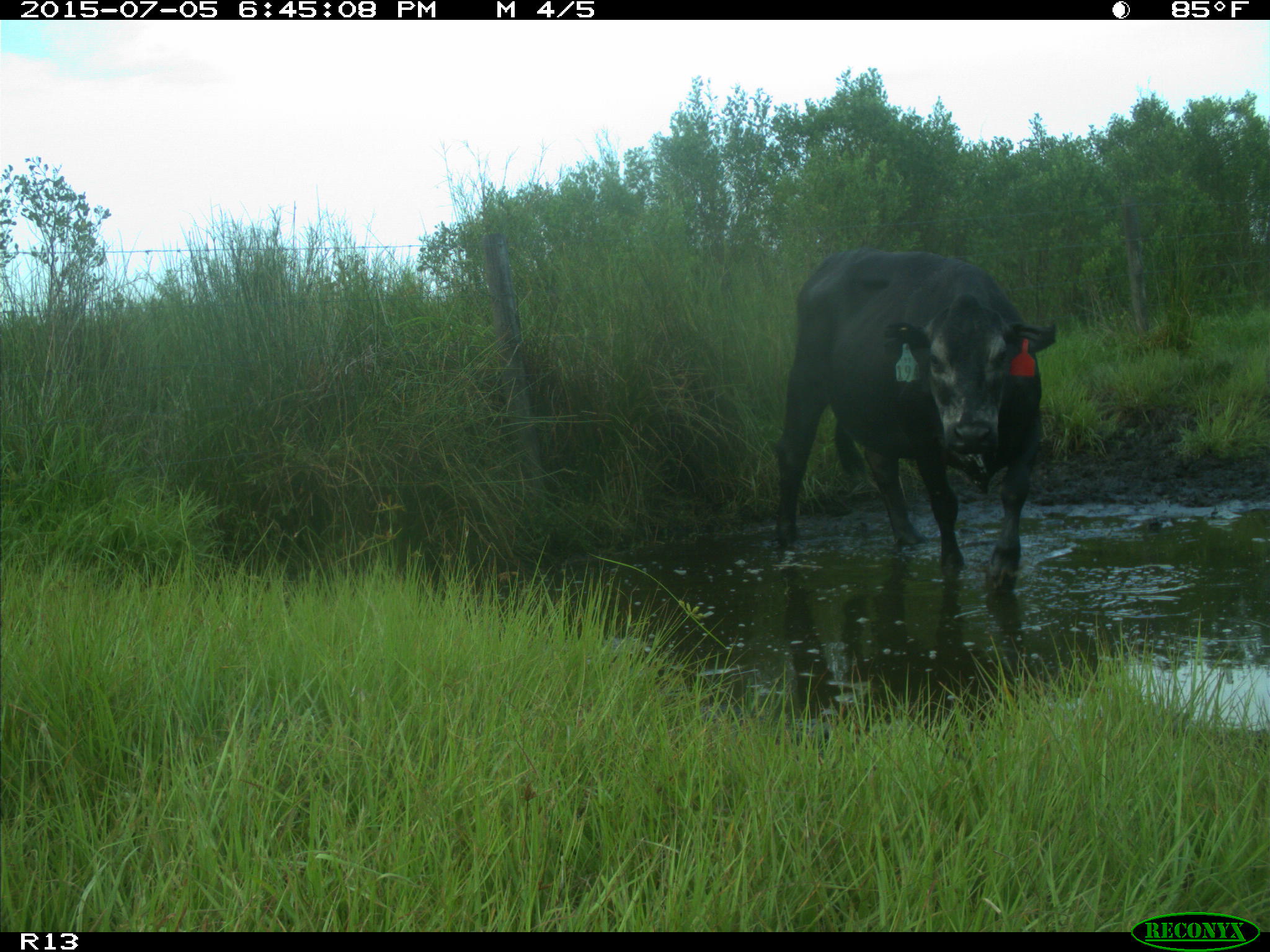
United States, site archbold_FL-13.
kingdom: Animalia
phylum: Chordata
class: Mammalia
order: Artiodactyla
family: Bovidae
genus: Bos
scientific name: Bos taurus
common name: domestic cow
Bos taurus (domestic cow).